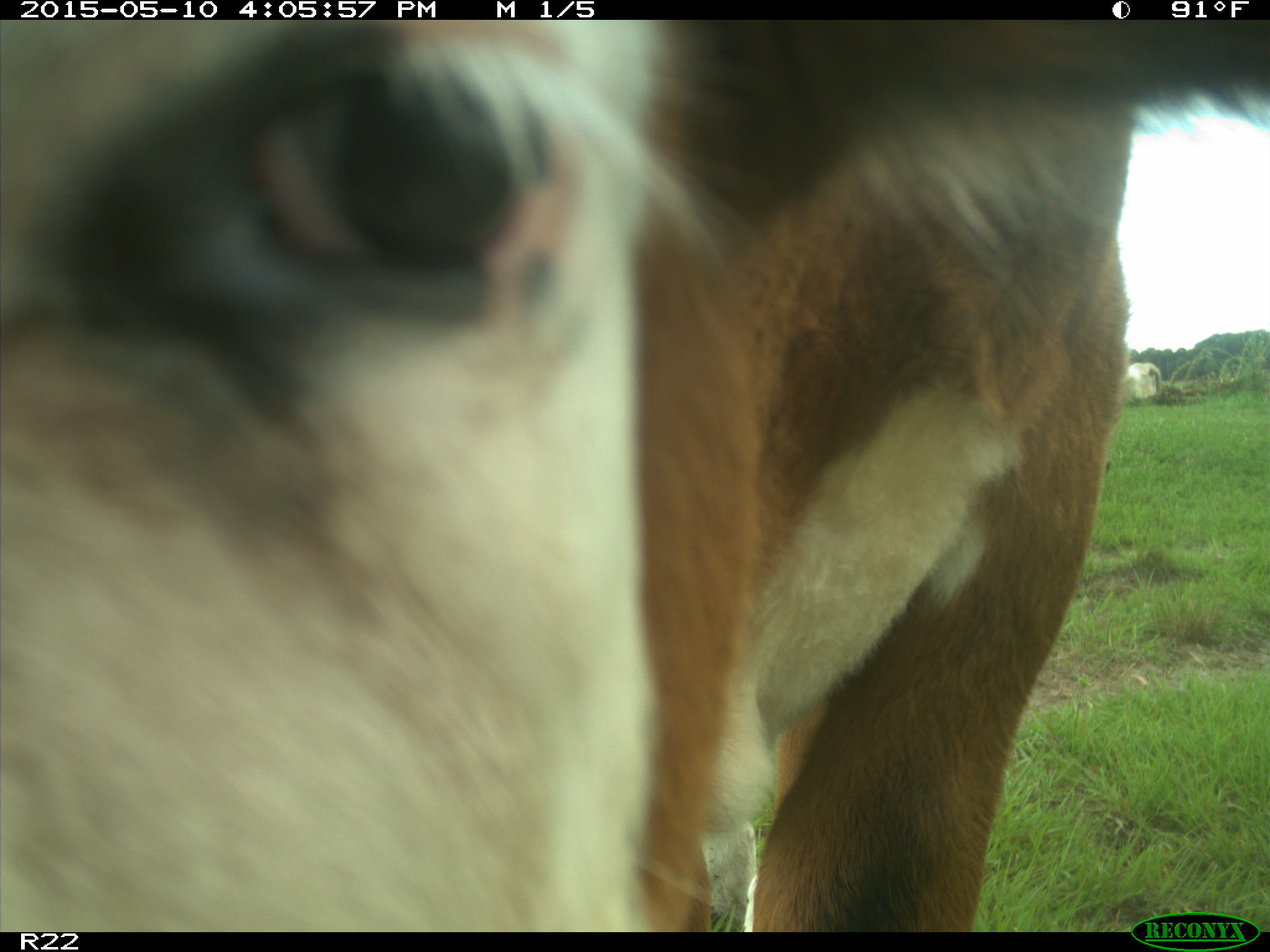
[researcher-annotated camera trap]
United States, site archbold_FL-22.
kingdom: Animalia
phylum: Chordata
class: Mammalia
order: Artiodactyla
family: Bovidae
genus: Bos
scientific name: Bos taurus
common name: domestic cow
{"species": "Bos taurus (domestic cow)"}